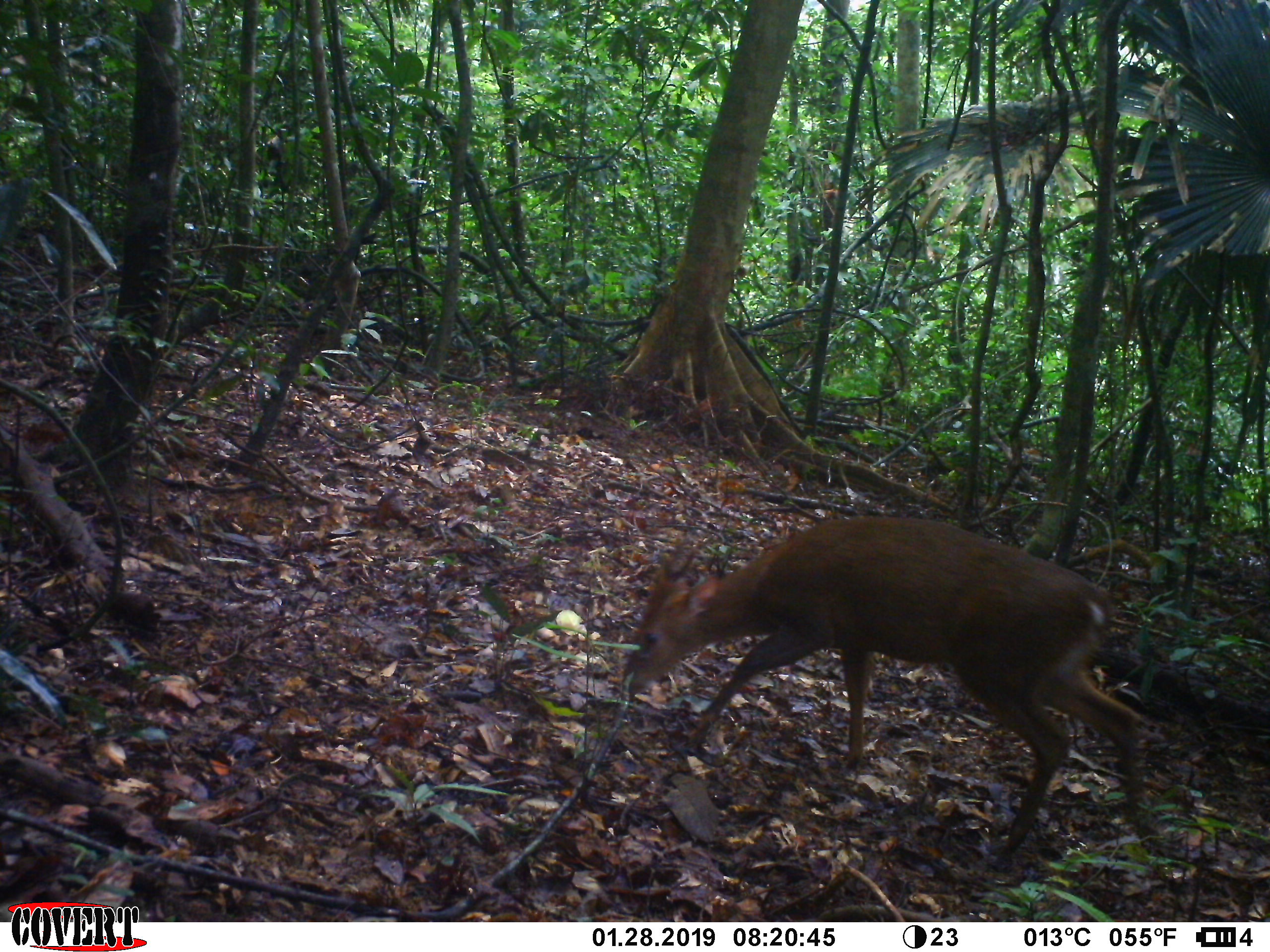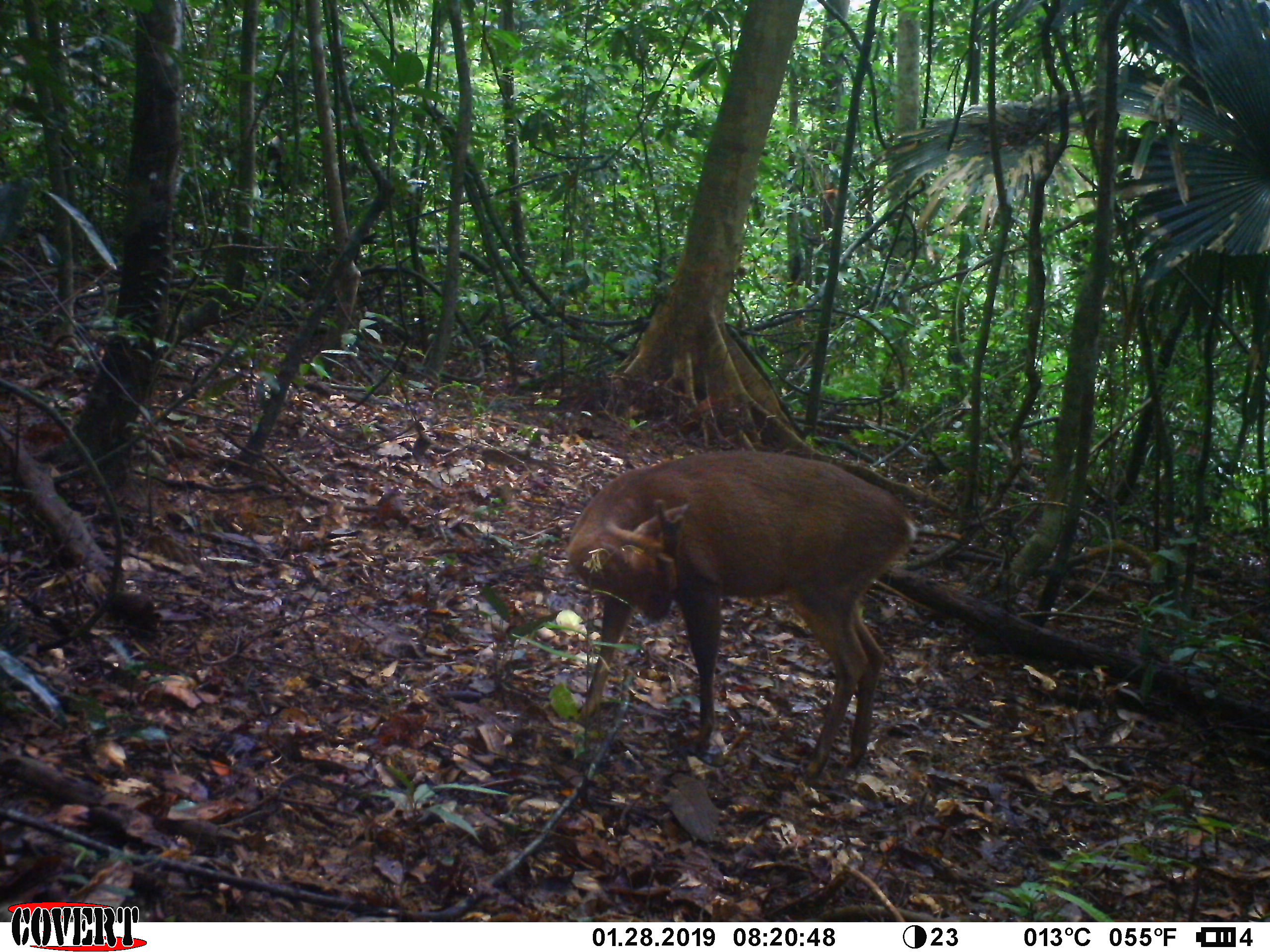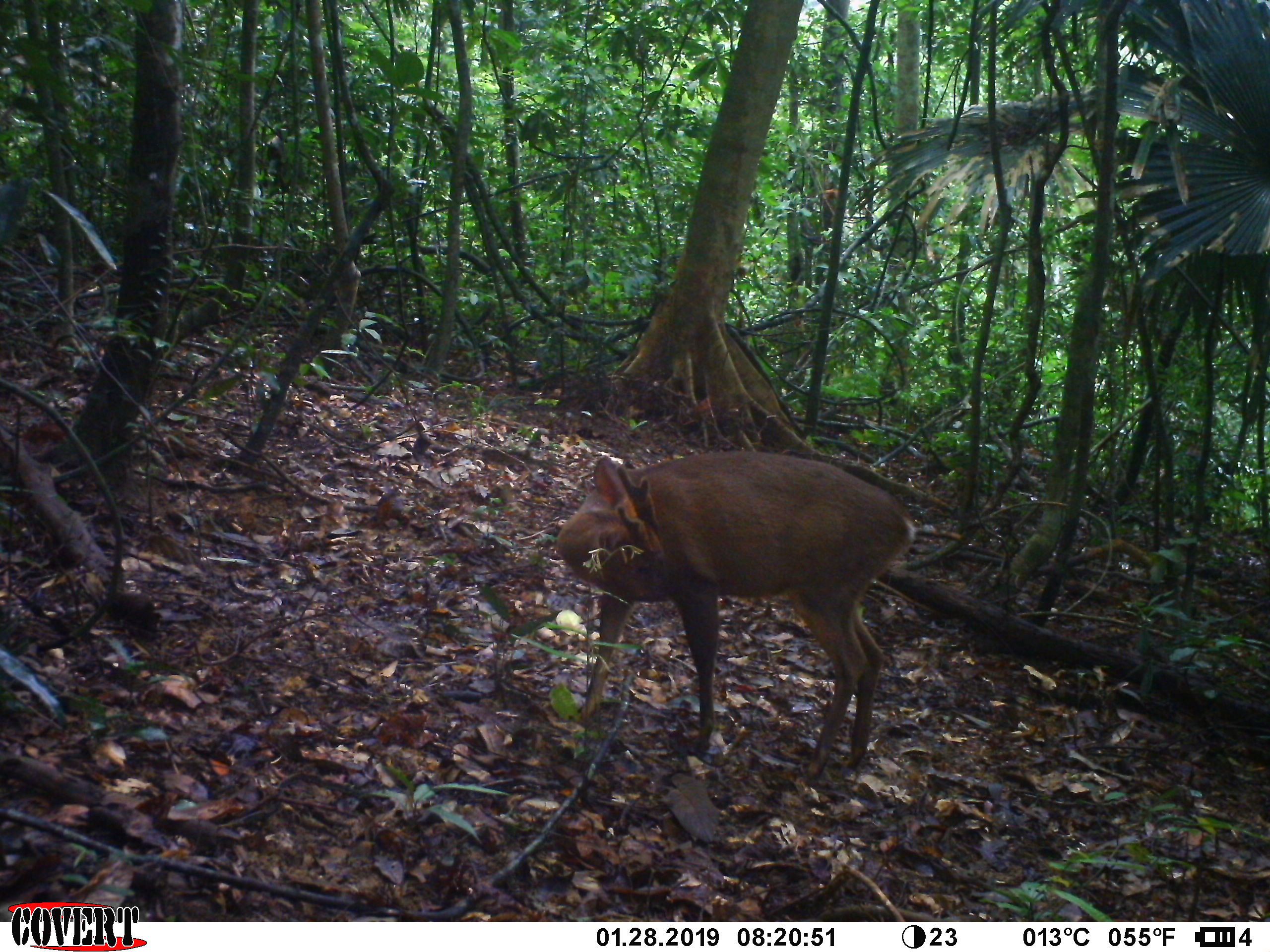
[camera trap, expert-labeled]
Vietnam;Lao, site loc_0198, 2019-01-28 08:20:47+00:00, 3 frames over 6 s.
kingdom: Animalia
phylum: Chordata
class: Mammalia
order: Artiodactyla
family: Cervidae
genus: Muntiacus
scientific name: Muntiacus vuquangensis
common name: large-antlered muntjac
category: large antlered muntjac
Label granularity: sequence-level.